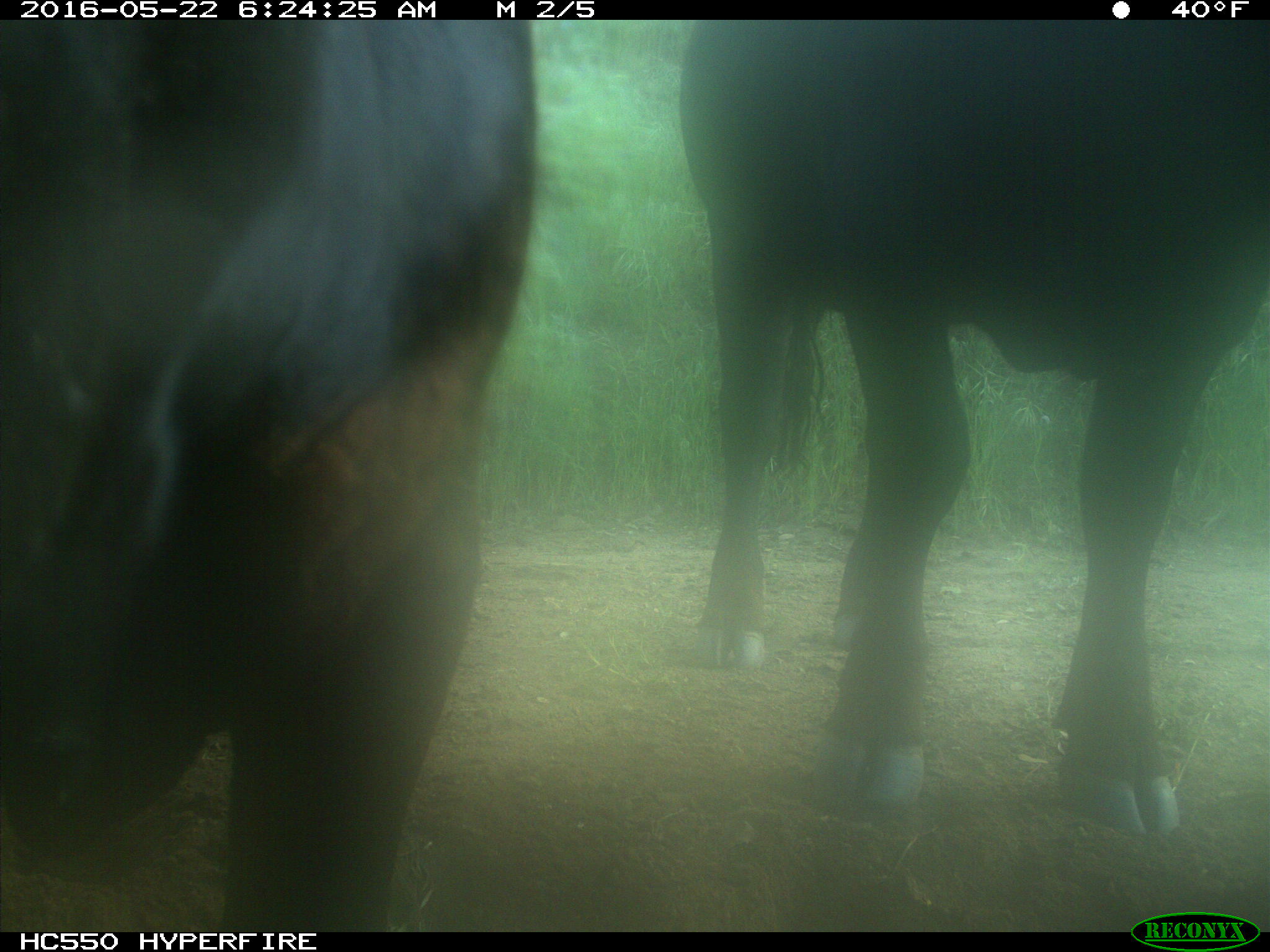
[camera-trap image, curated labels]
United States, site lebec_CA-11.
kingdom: Animalia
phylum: Chordata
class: Mammalia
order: Artiodactyla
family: Bovidae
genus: Bos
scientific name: Bos taurus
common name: domestic cow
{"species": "Bos taurus (domestic cow)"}